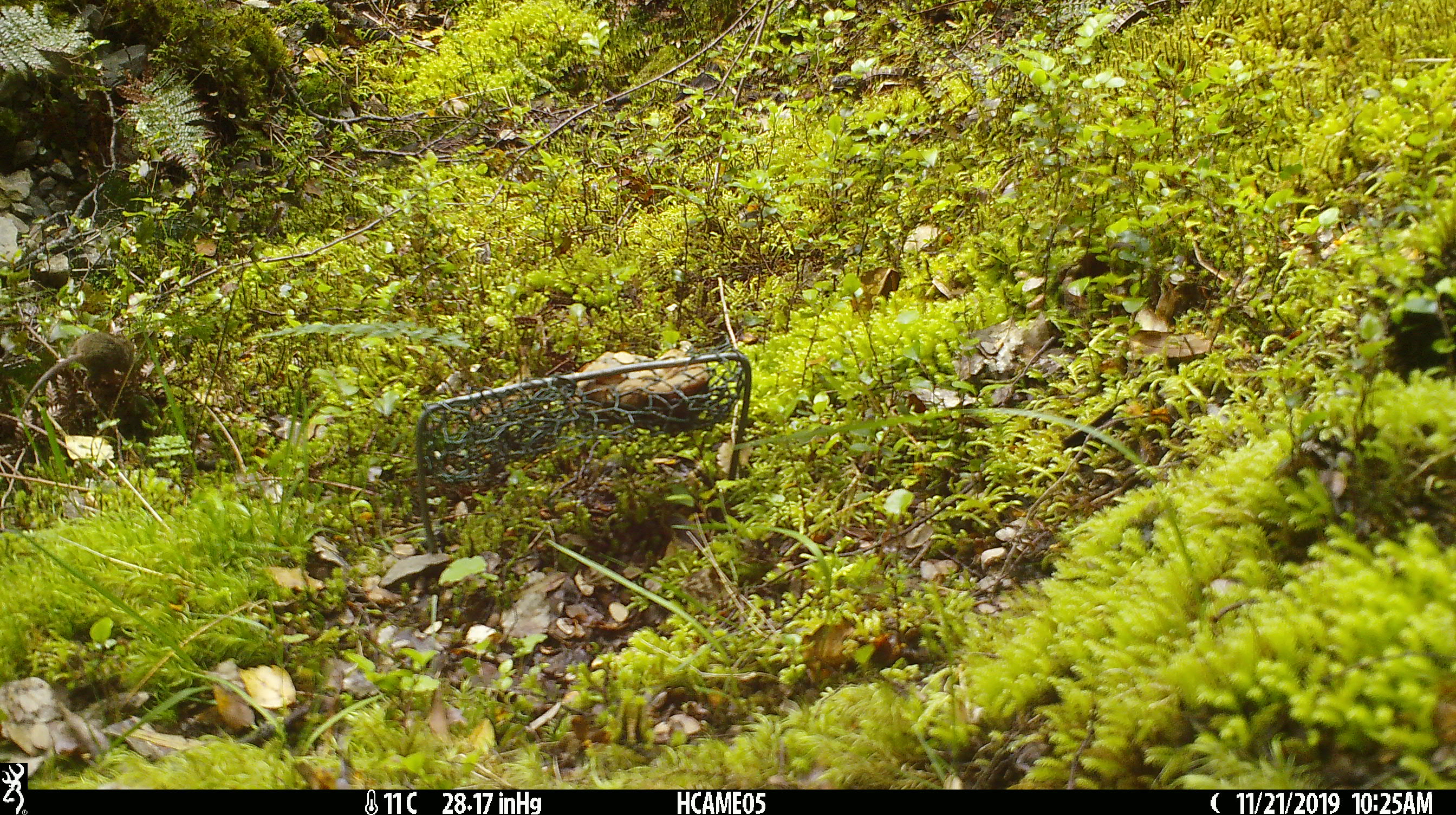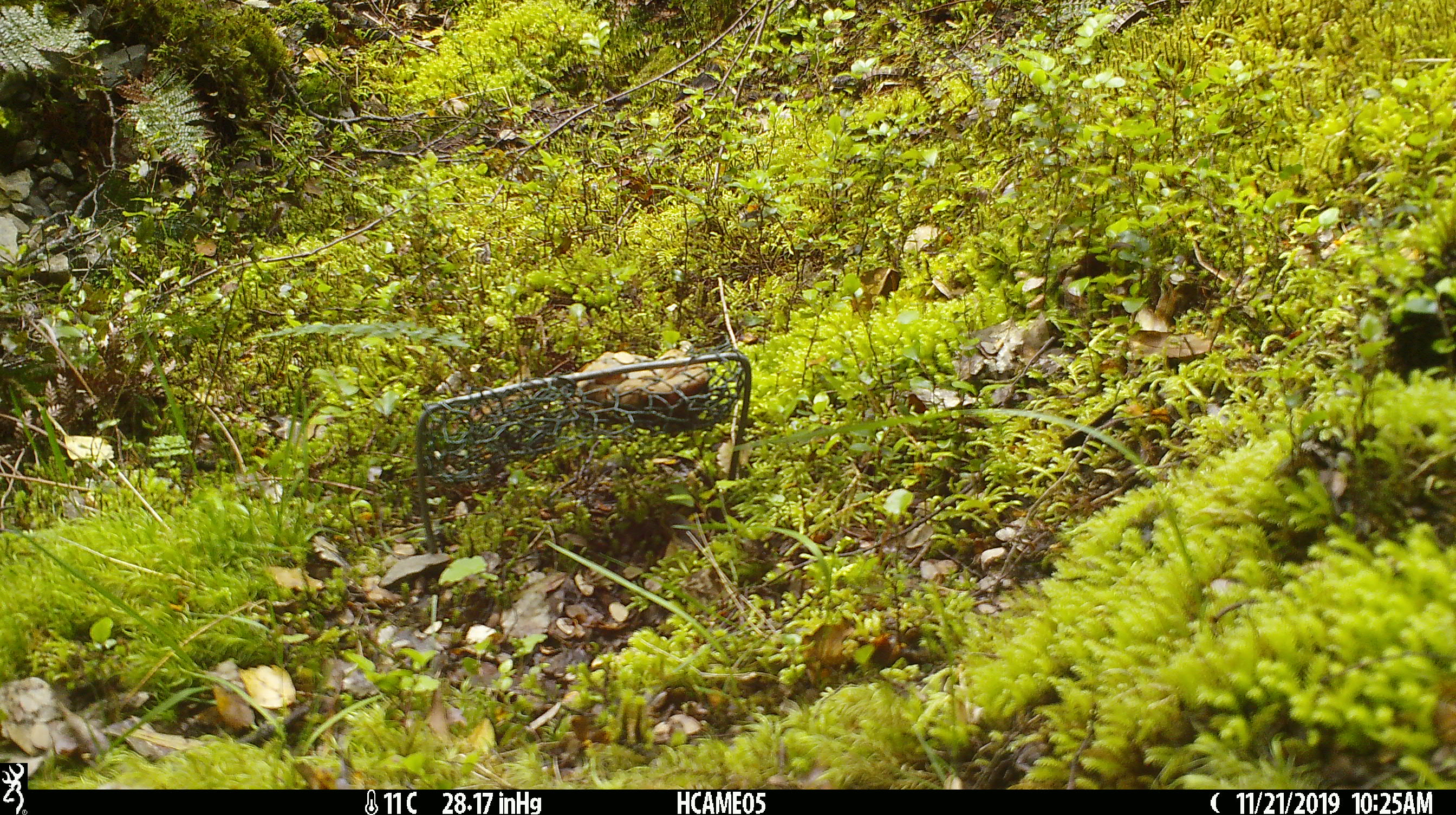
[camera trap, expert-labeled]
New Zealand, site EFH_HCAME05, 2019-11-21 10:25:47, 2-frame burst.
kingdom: Animalia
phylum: Chordata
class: Mammalia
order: Rodentia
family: Muridae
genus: Mus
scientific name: Mus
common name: mouse